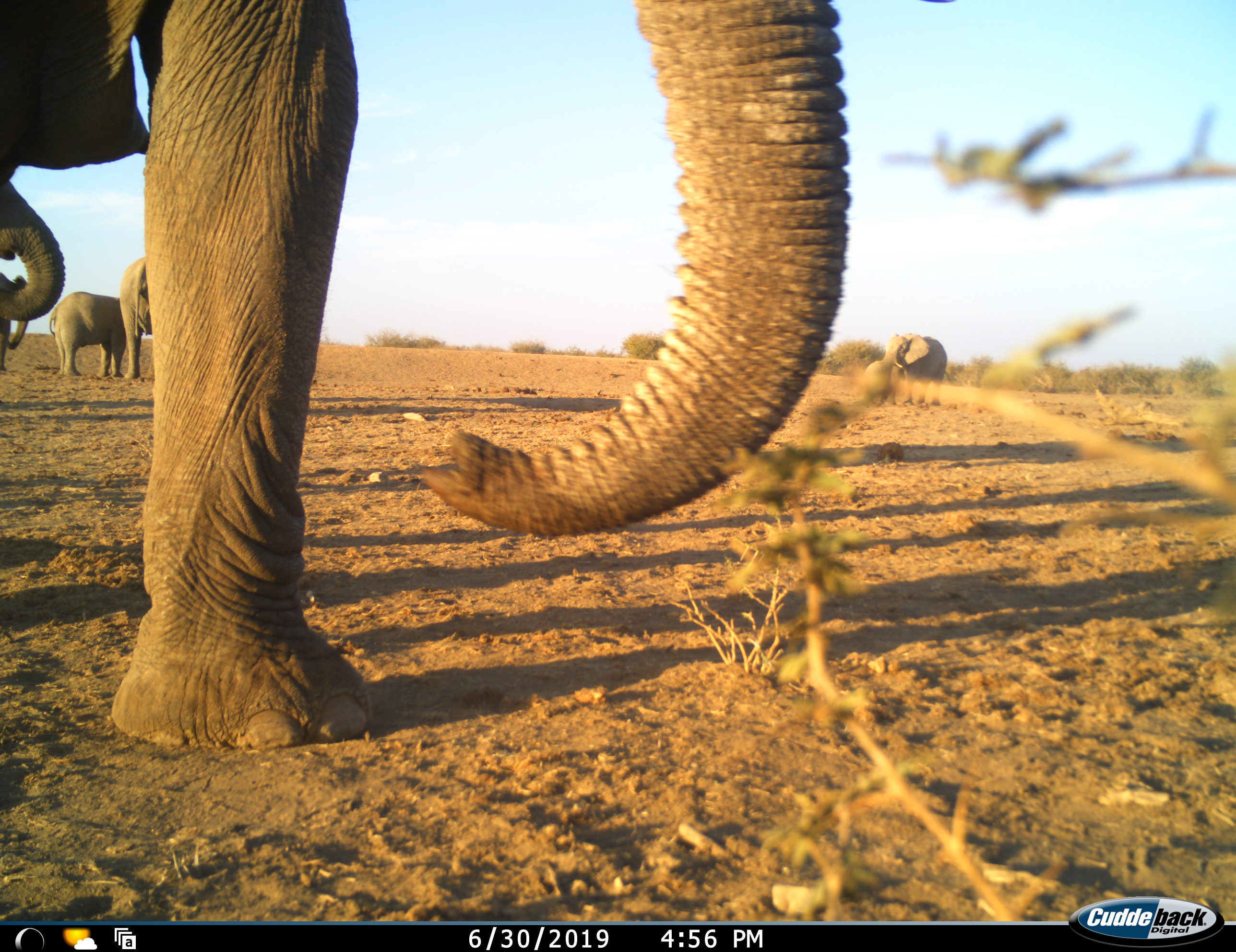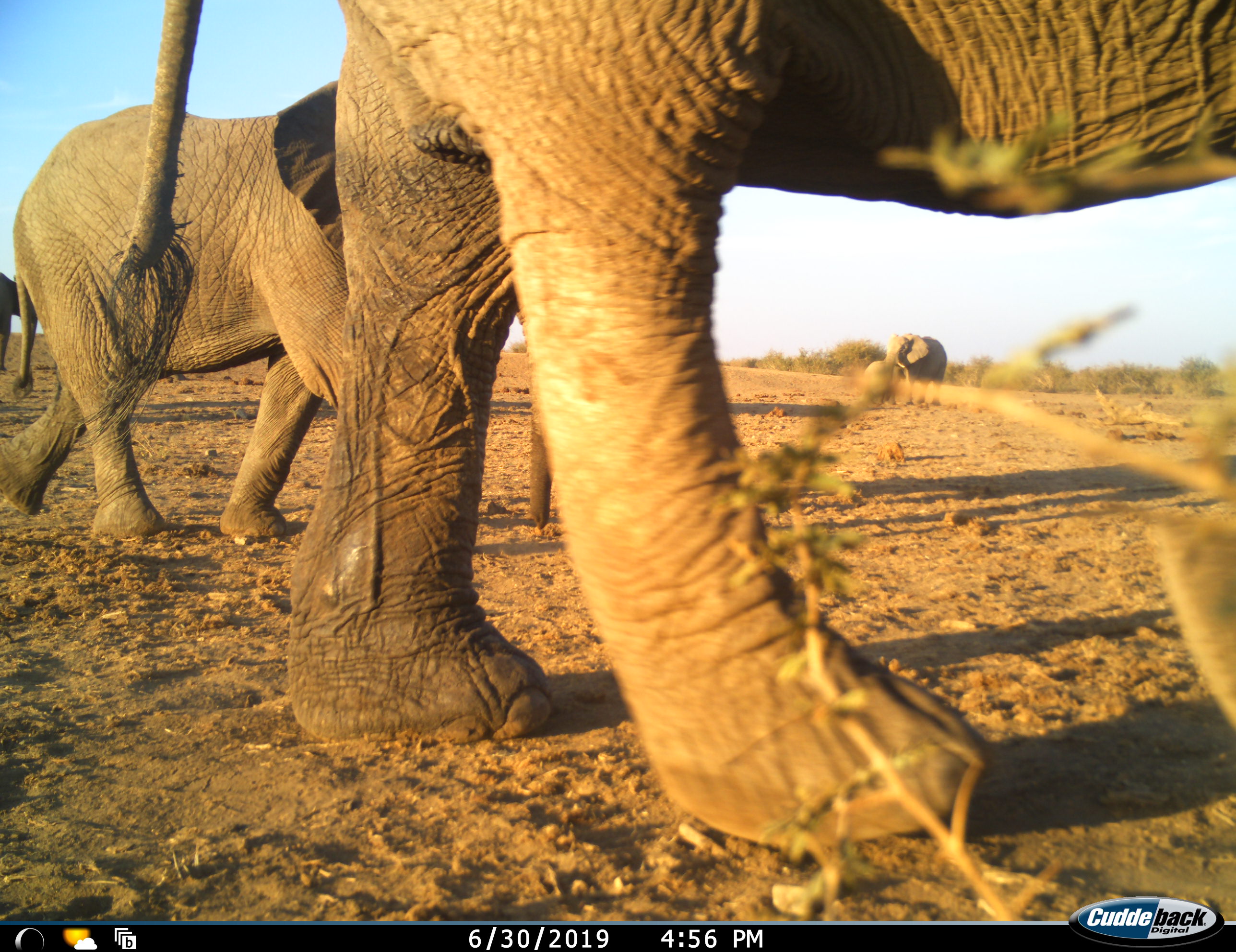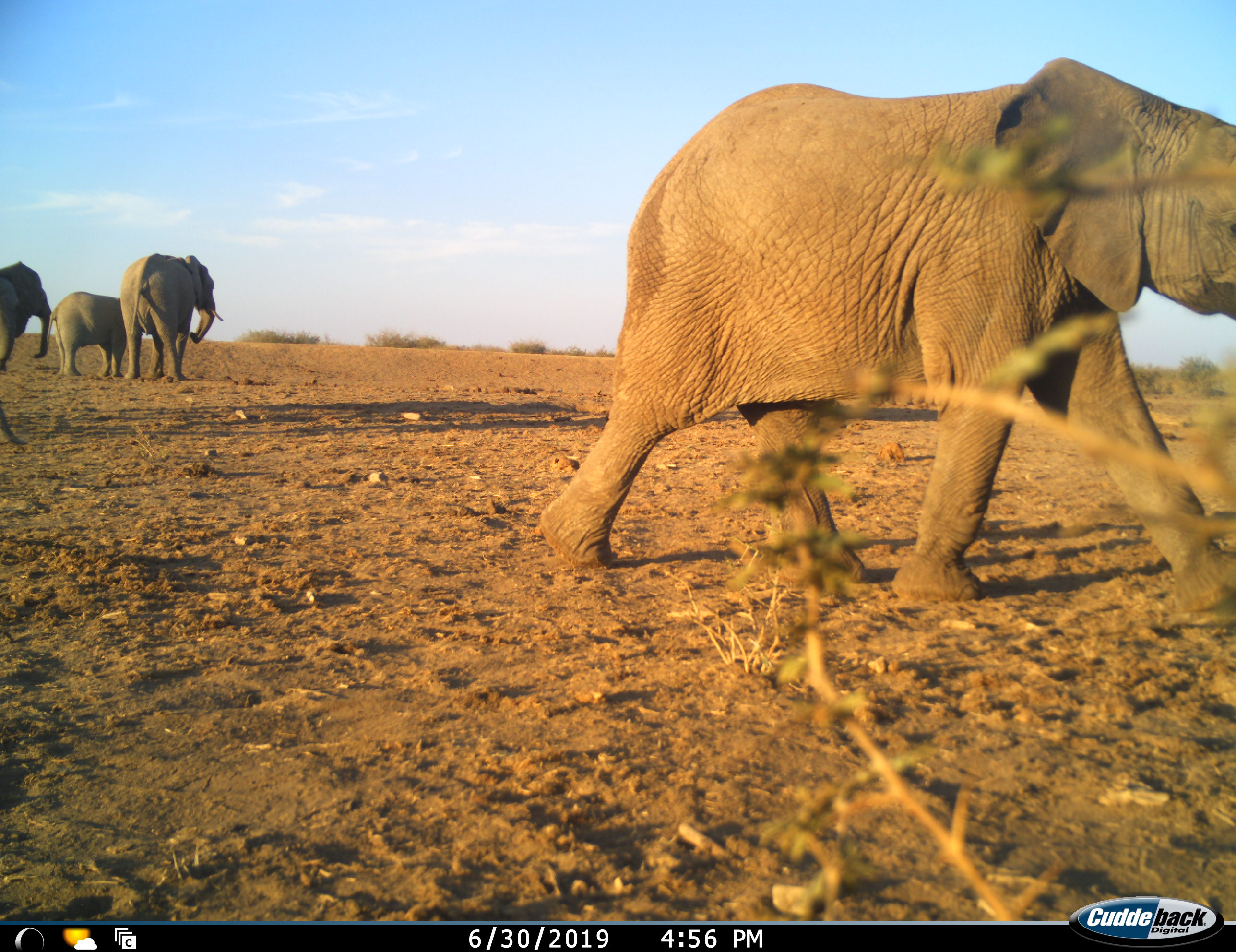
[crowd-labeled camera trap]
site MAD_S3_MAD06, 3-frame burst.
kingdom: Animalia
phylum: Chordata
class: Mammalia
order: Proboscidea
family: Elephantidae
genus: Loxodonta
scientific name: Loxodonta africana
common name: african bush elephant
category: elephant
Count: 6.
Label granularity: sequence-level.